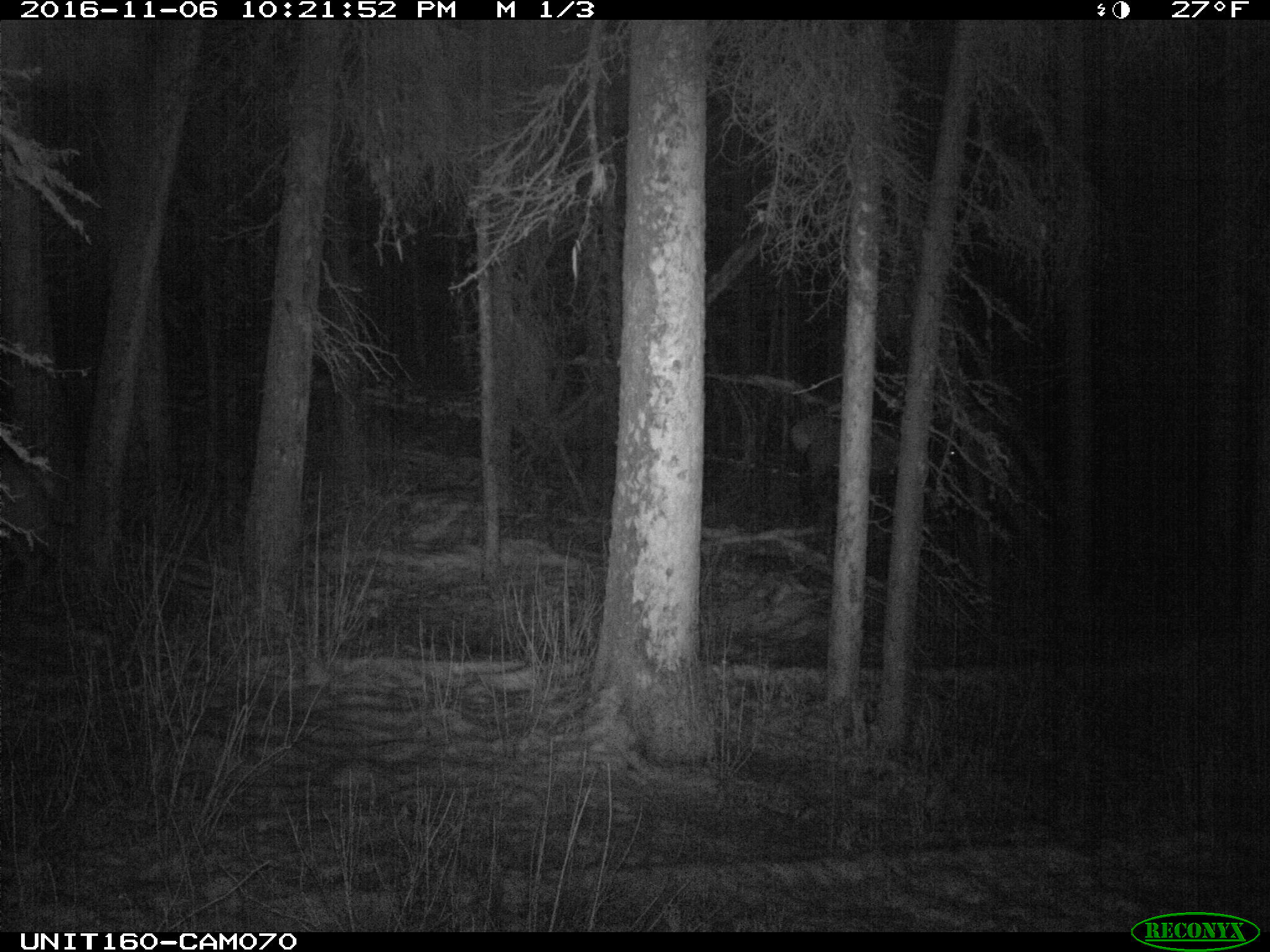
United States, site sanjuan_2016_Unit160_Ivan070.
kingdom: Animalia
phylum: Chordata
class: Mammalia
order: Artiodactyla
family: Cervidae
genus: Cervus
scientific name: Cervus elaphus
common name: red deer